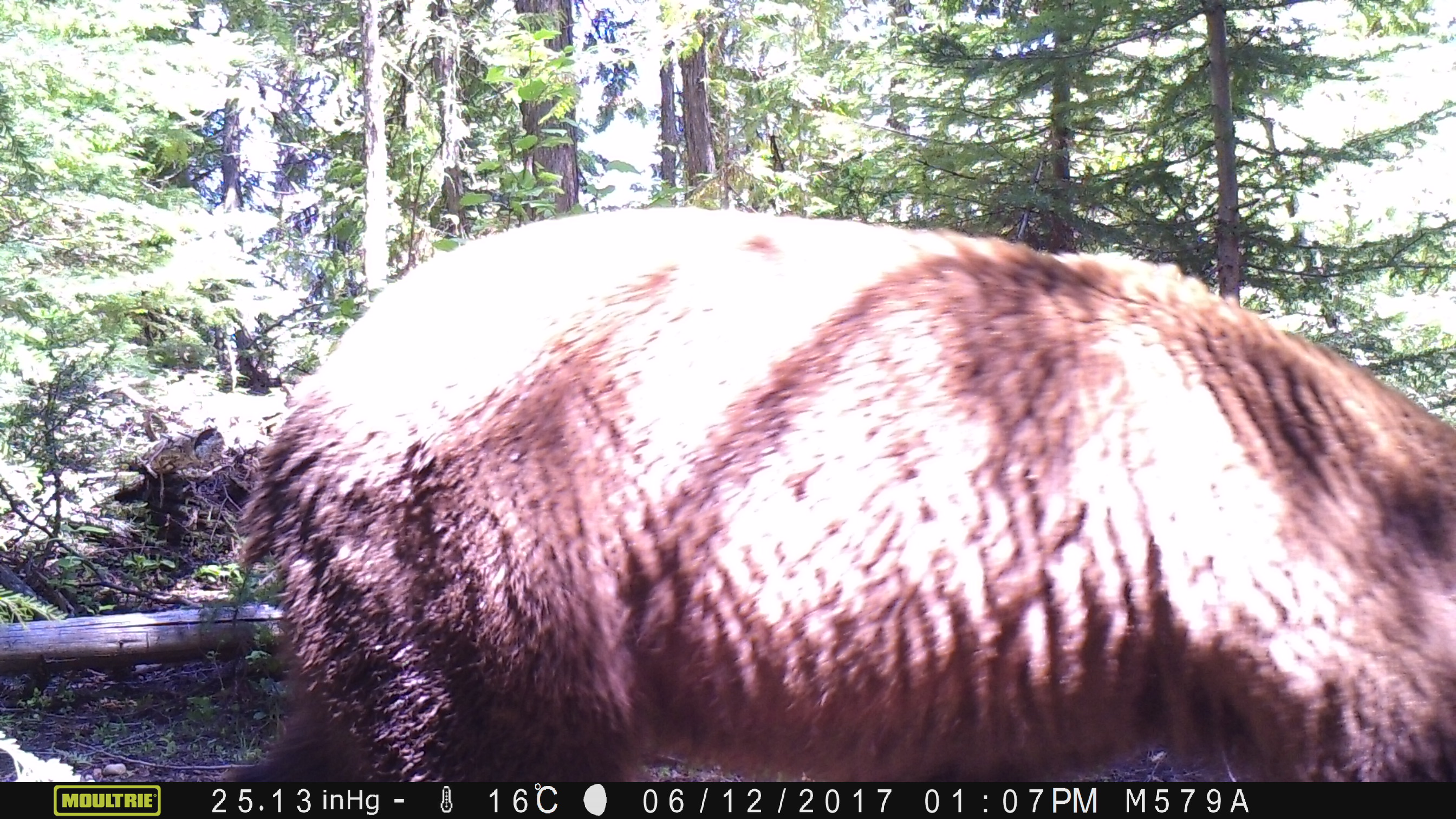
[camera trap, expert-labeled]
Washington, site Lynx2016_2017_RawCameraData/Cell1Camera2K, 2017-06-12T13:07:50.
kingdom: Animalia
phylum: Chordata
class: Mammalia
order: Carnivora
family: Ursidae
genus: Ursus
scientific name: Ursus americanus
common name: american black bear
Ursus americanus (american black bear). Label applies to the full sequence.